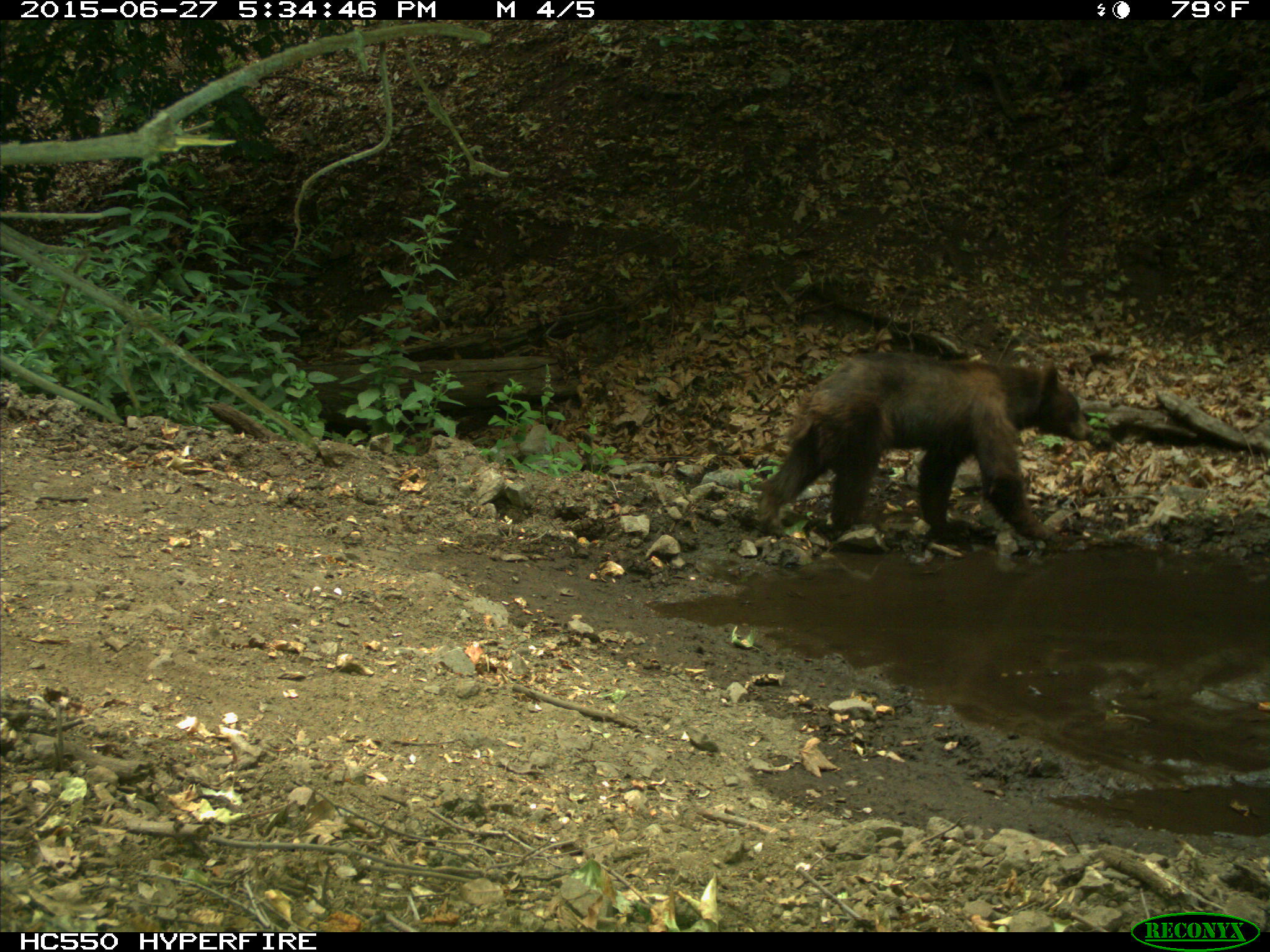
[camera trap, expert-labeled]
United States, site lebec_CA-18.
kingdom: Animalia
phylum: Chordata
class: Mammalia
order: Carnivora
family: Ursidae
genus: Ursus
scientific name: Ursus americanus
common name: american black bear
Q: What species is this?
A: Ursus americanus (american black bear).